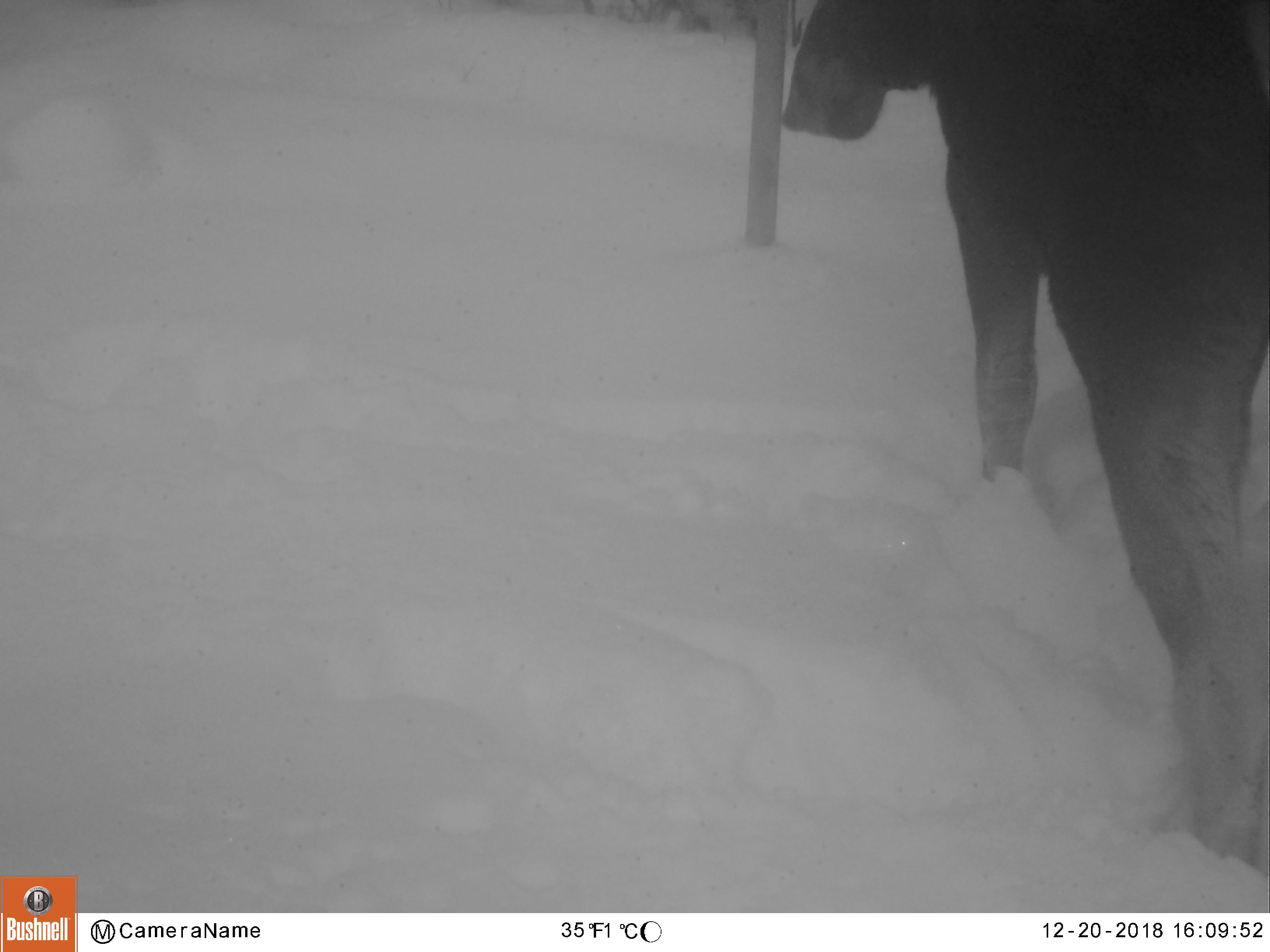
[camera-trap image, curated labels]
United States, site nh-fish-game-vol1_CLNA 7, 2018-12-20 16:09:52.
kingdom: Animalia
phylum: Chordata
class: Mammalia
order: Artiodactyla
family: Cervidae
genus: Alces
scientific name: Alces alces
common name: moose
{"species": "moose (Alces alces)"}